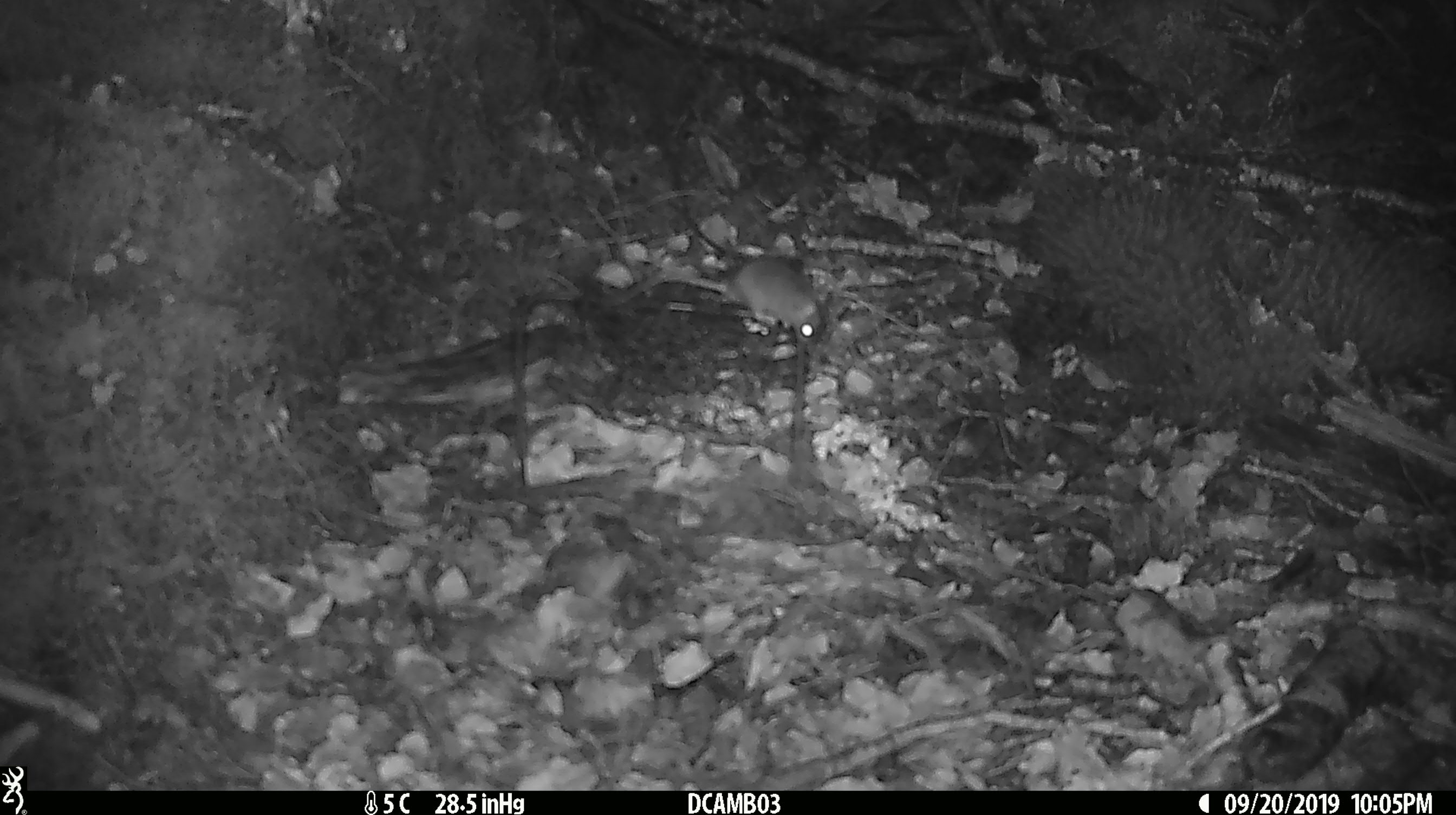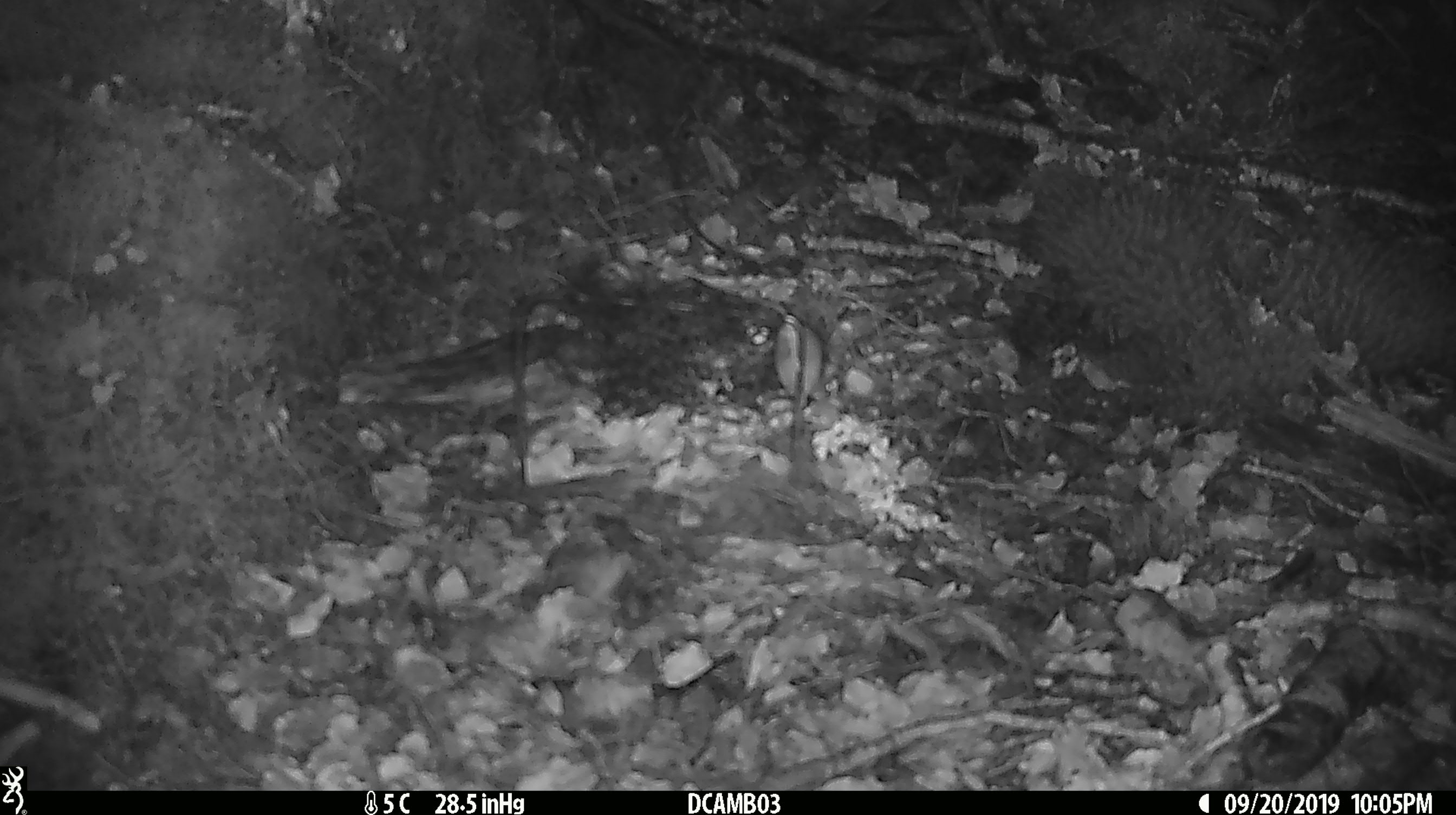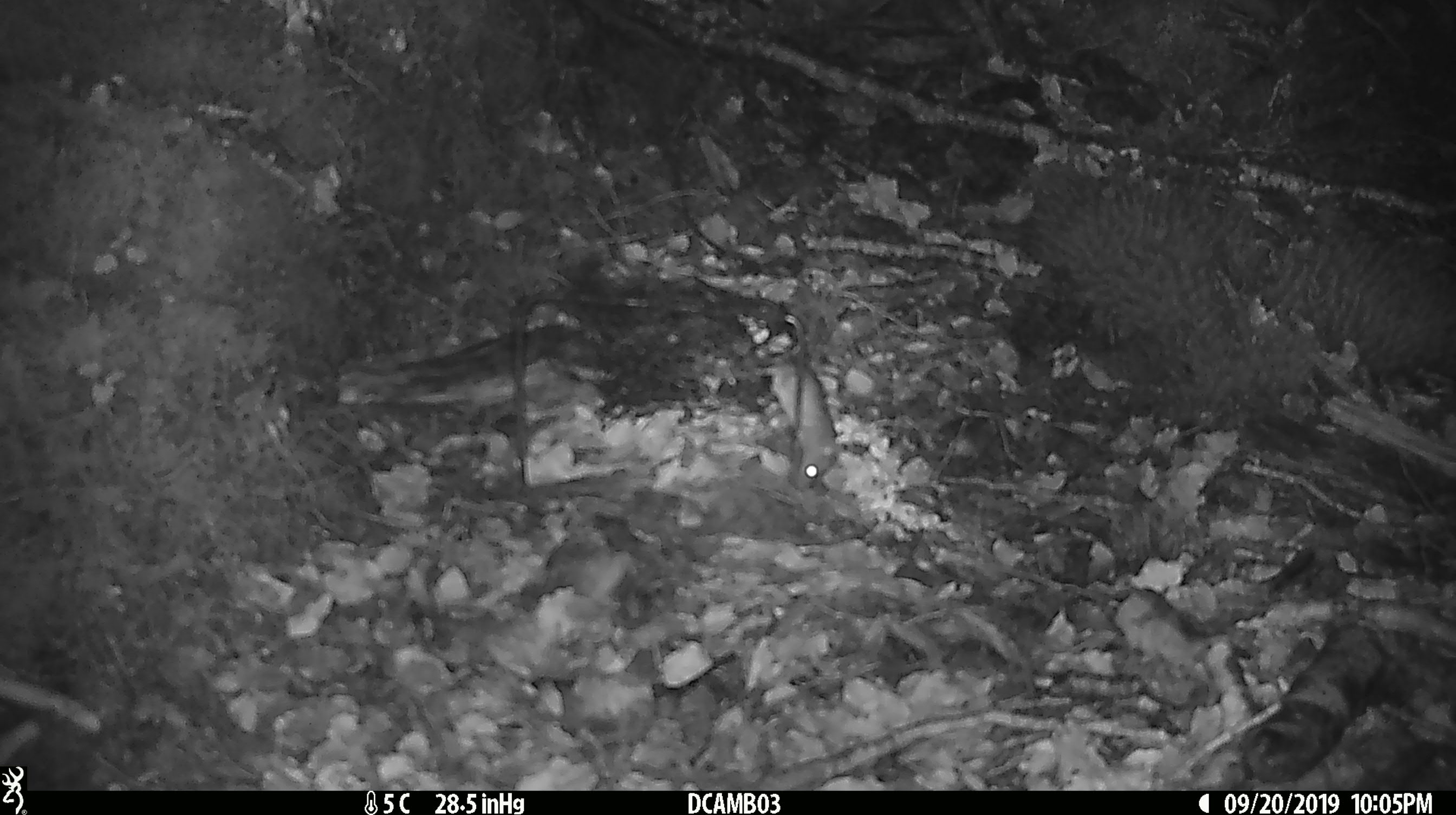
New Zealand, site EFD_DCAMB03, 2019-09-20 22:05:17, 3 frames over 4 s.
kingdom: Animalia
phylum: Chordata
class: Mammalia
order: Rodentia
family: Muridae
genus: Mus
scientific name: Mus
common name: mouse